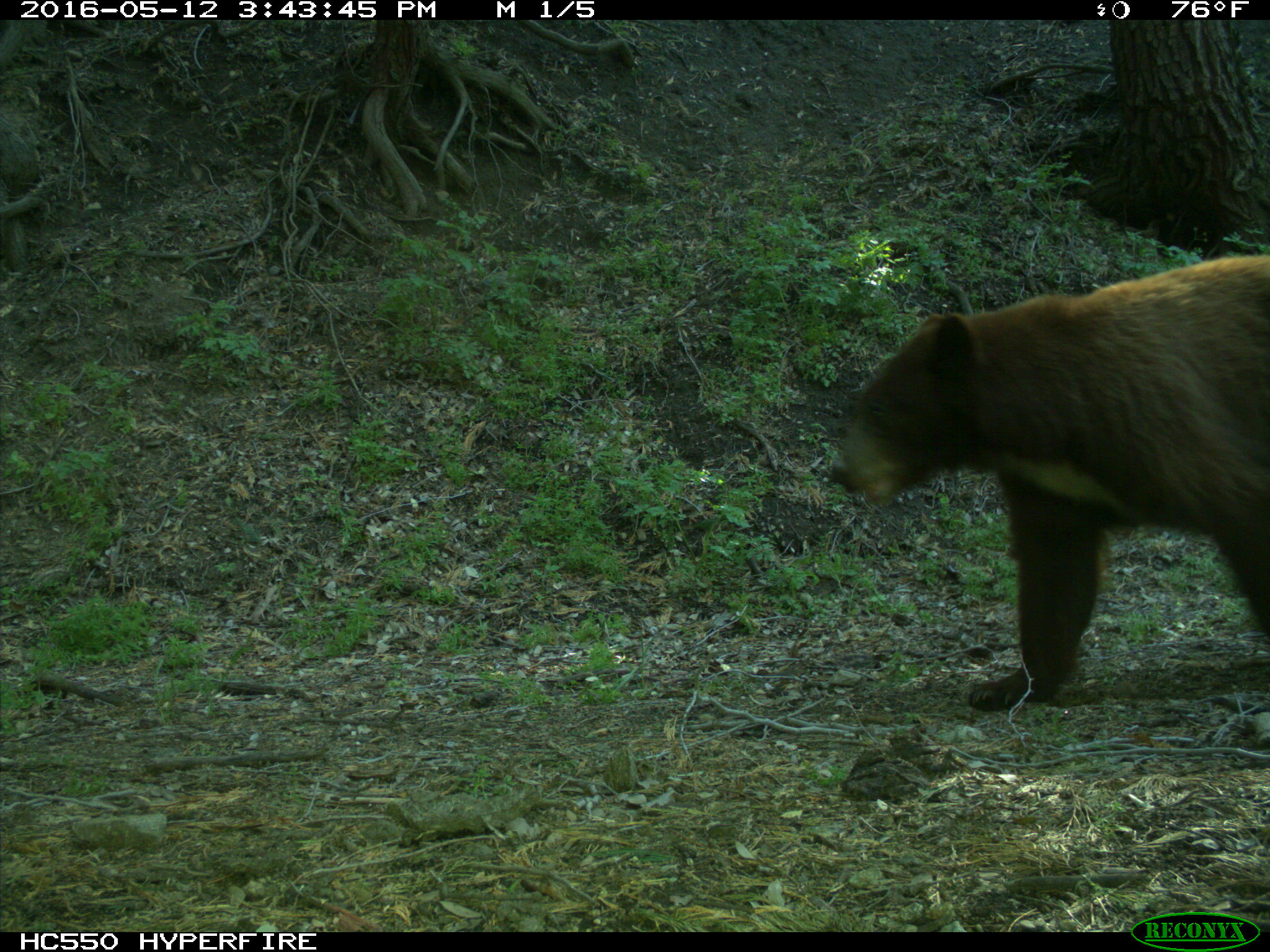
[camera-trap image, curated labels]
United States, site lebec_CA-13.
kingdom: Animalia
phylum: Chordata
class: Mammalia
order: Carnivora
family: Ursidae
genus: Ursus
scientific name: Ursus americanus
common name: american black bear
Ursus americanus (american black bear).